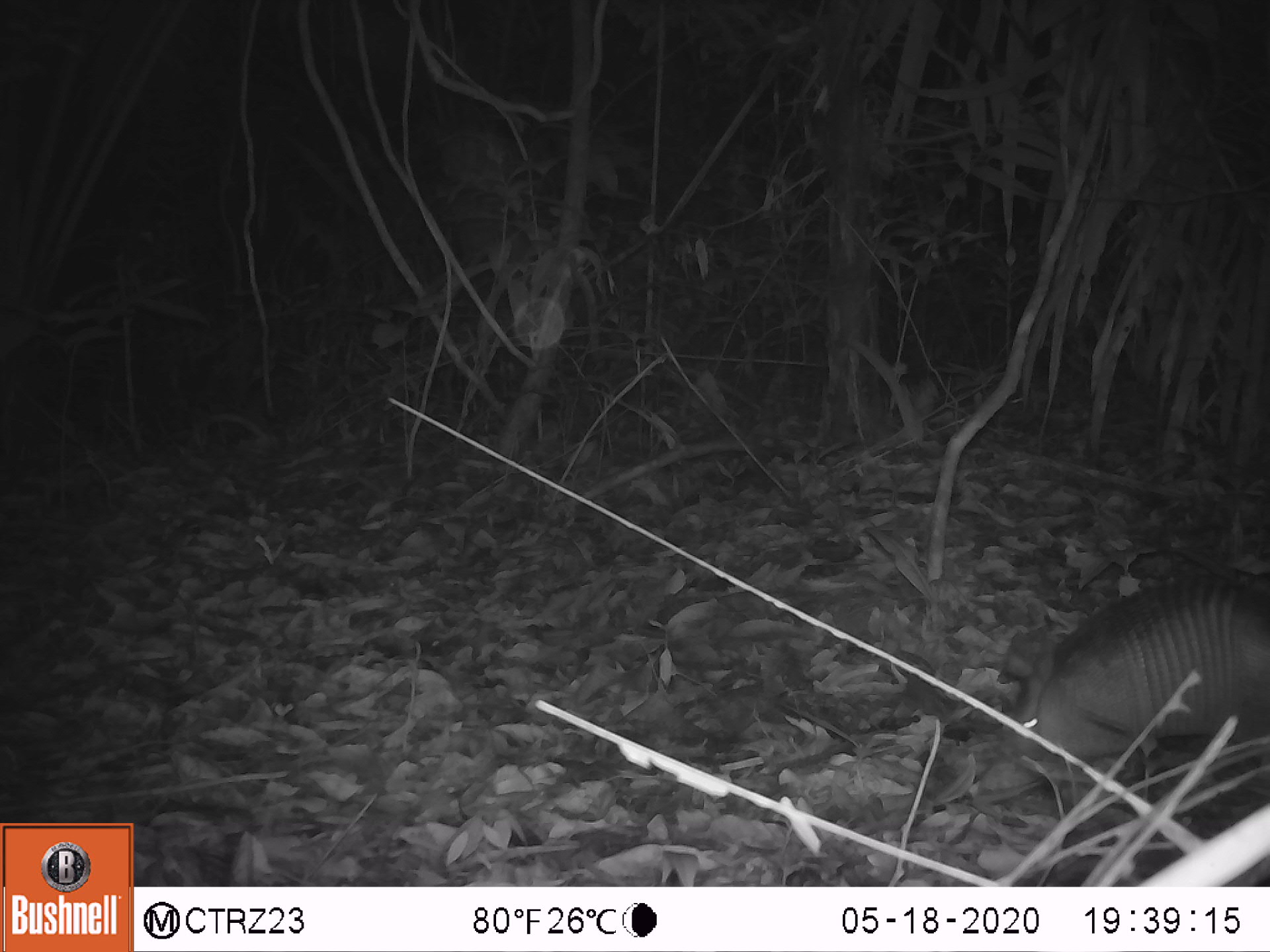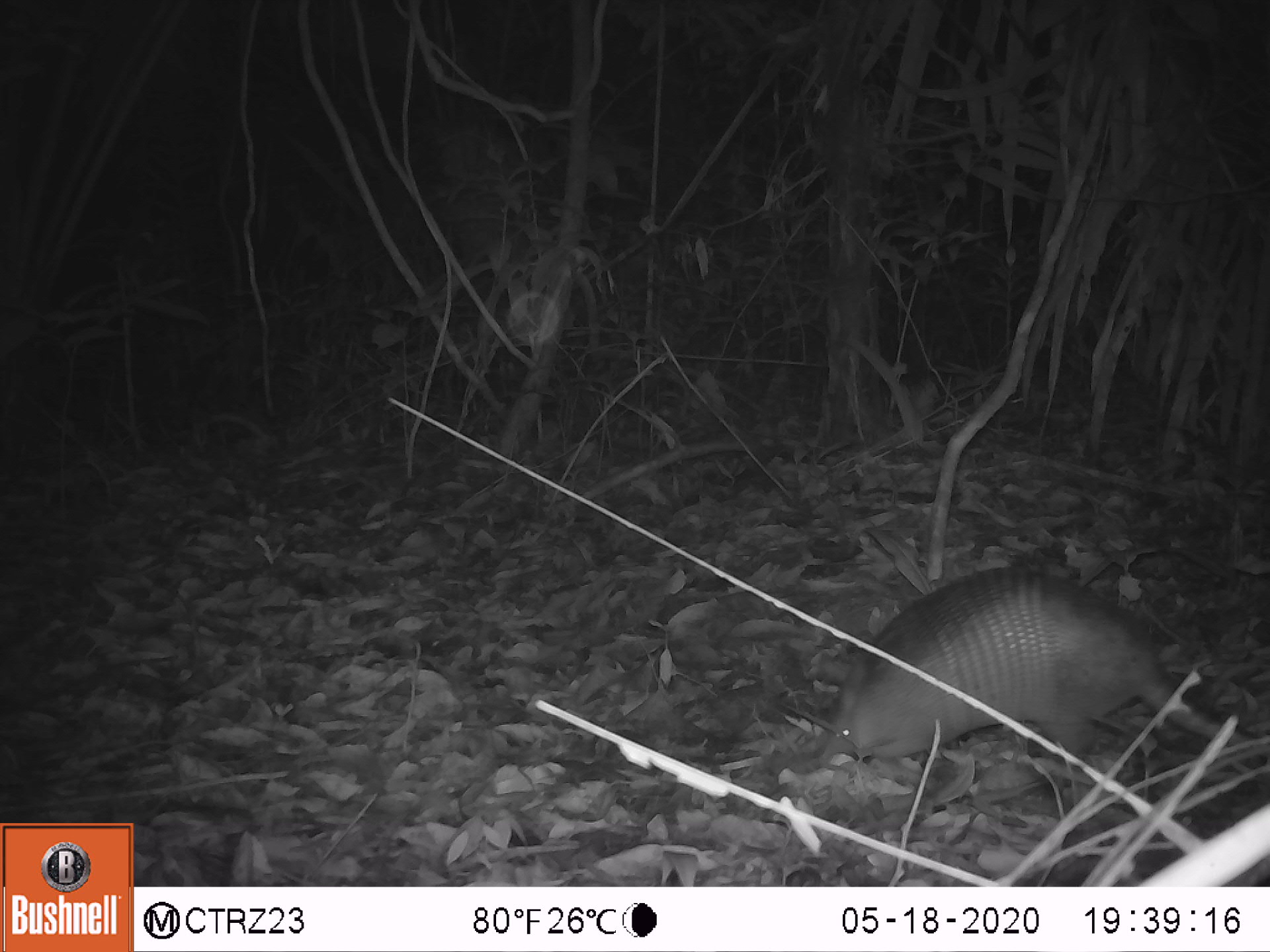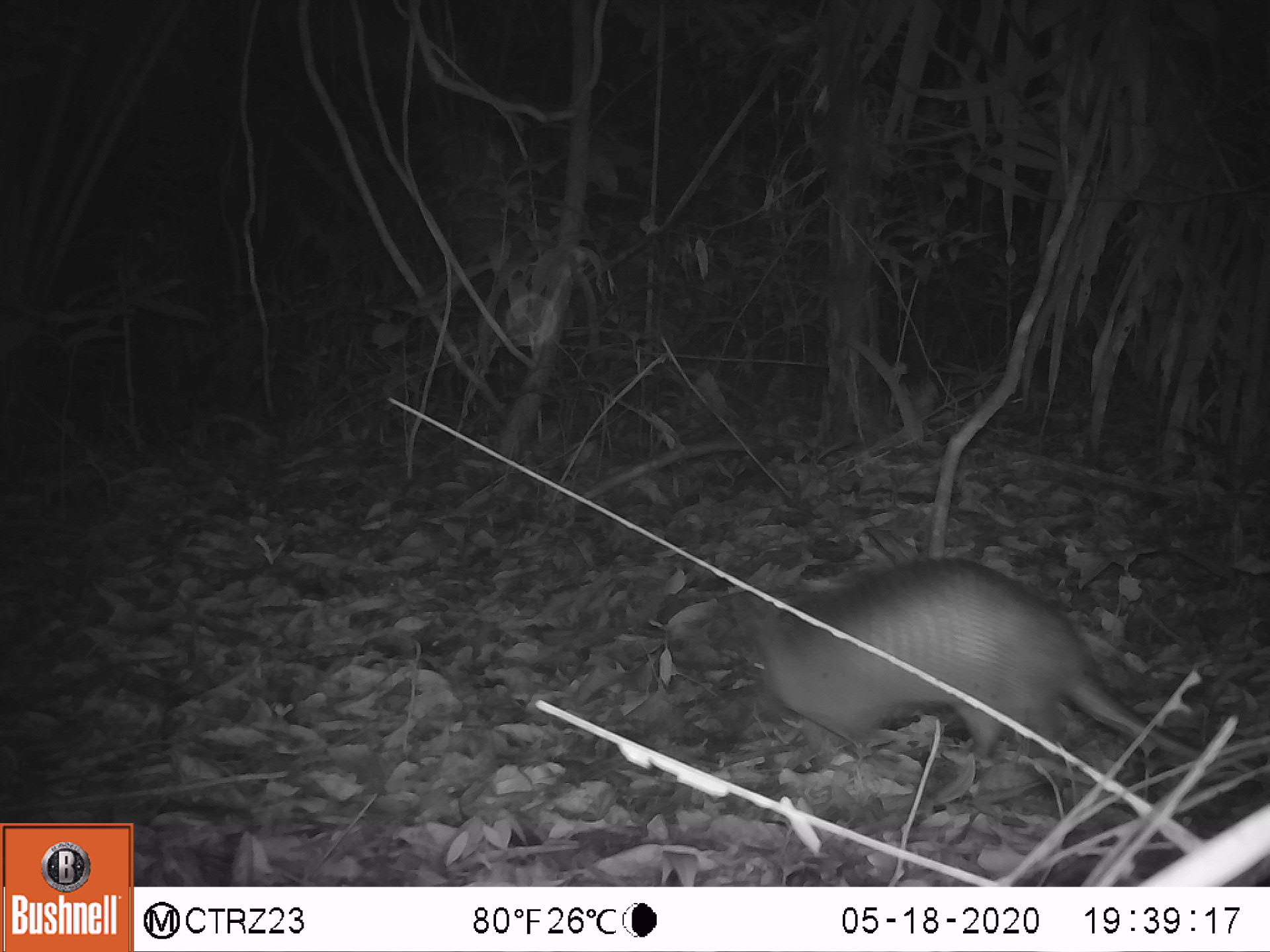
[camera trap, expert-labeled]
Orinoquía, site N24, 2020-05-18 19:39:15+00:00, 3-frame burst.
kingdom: Animalia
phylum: Chordata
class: Mammalia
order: Cingulata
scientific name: Cingulata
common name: armadillo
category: unknown armadillo